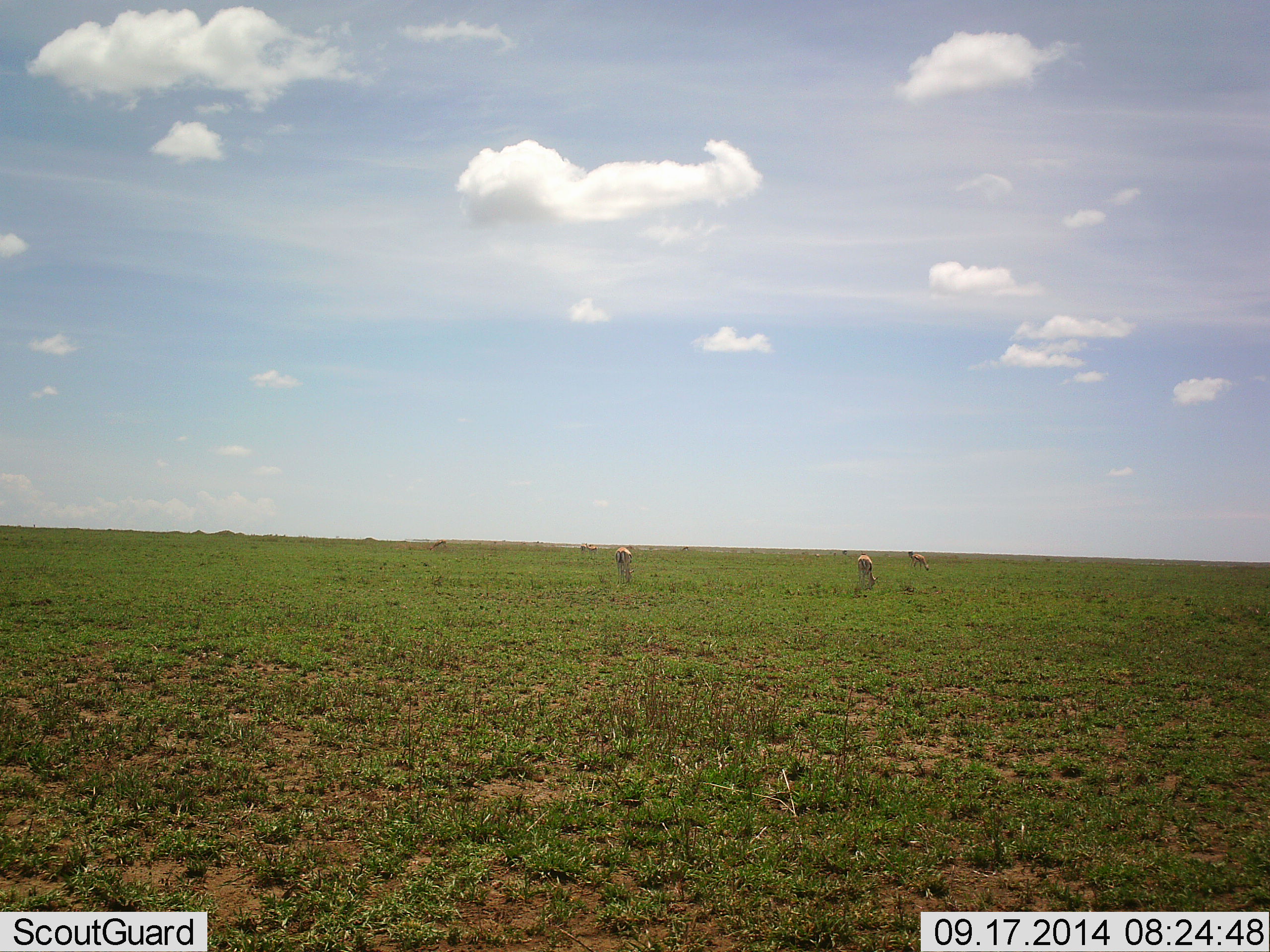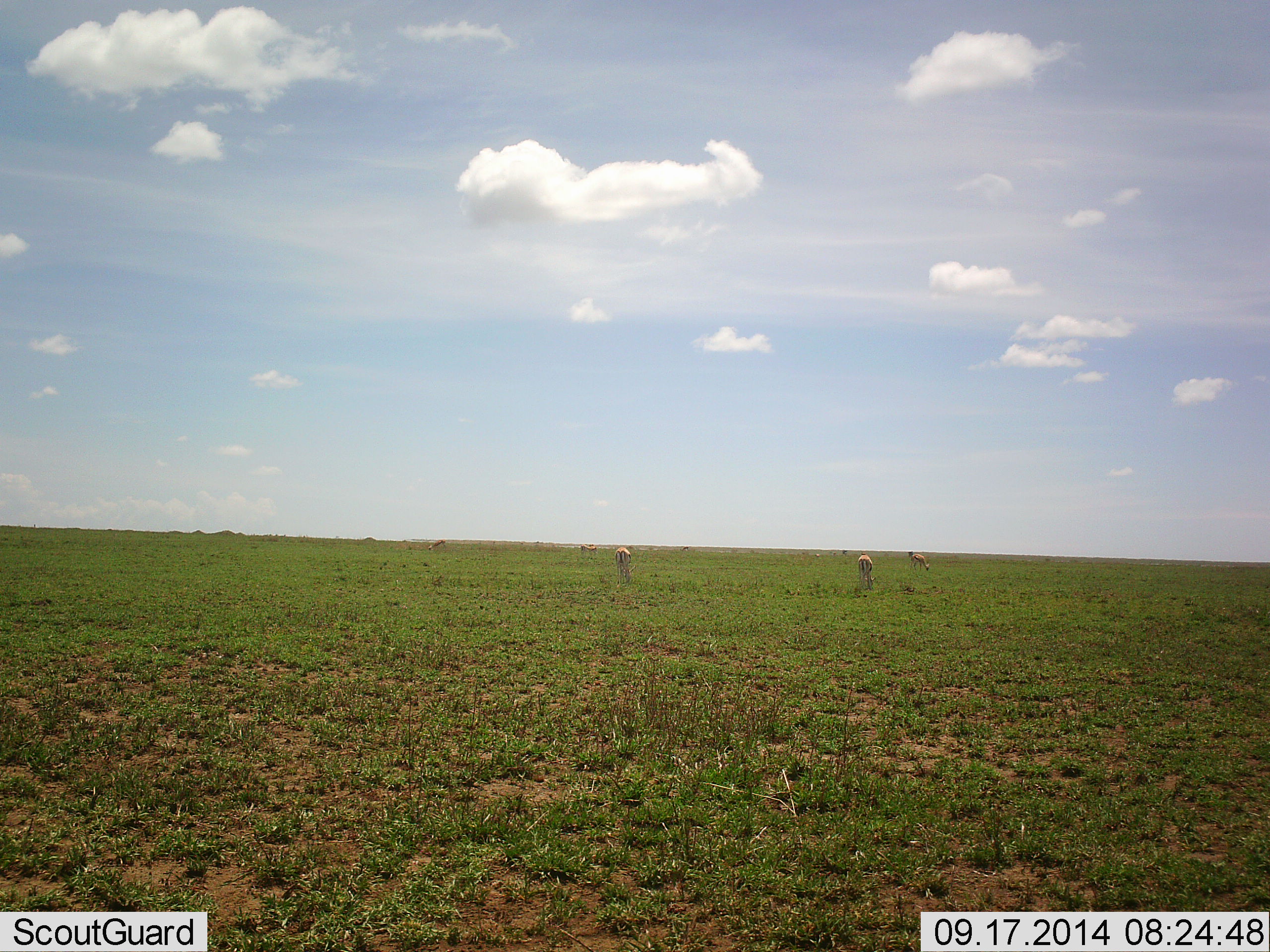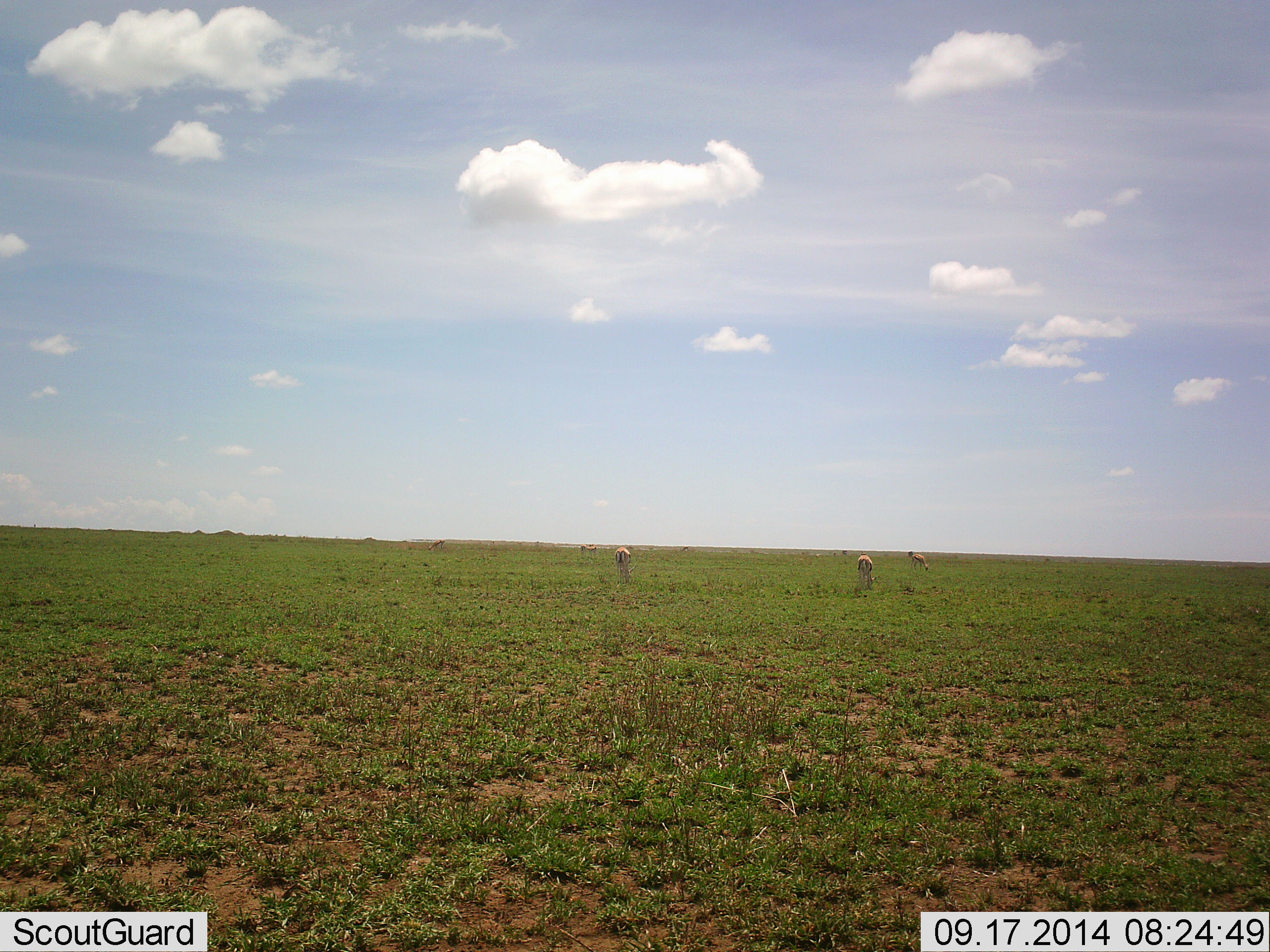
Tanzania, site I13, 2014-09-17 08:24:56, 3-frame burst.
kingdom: Animalia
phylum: Chordata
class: Mammalia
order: Artiodactyla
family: Bovidae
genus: Eudorcas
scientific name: Eudorcas thomsonii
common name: thomson's gazelle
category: gazellethomsons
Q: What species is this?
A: Gazellethomsons (thomson's gazelle) (Eudorcas thomsonii).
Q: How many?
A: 4.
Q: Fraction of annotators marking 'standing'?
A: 50%.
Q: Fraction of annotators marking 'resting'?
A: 0%.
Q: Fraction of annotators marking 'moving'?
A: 20%.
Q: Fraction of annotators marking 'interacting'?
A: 0%.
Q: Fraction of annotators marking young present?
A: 0%.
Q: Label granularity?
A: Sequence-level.